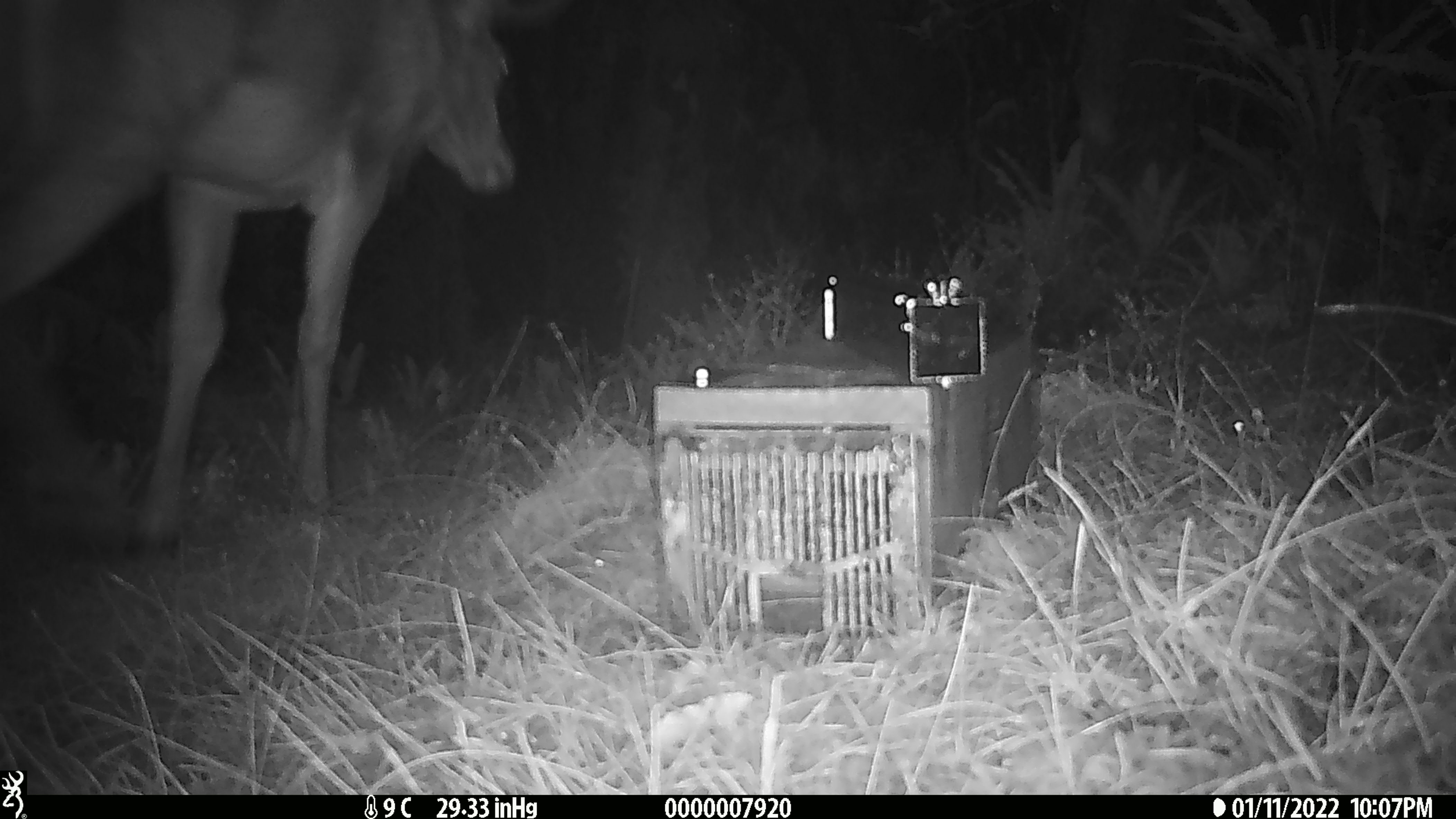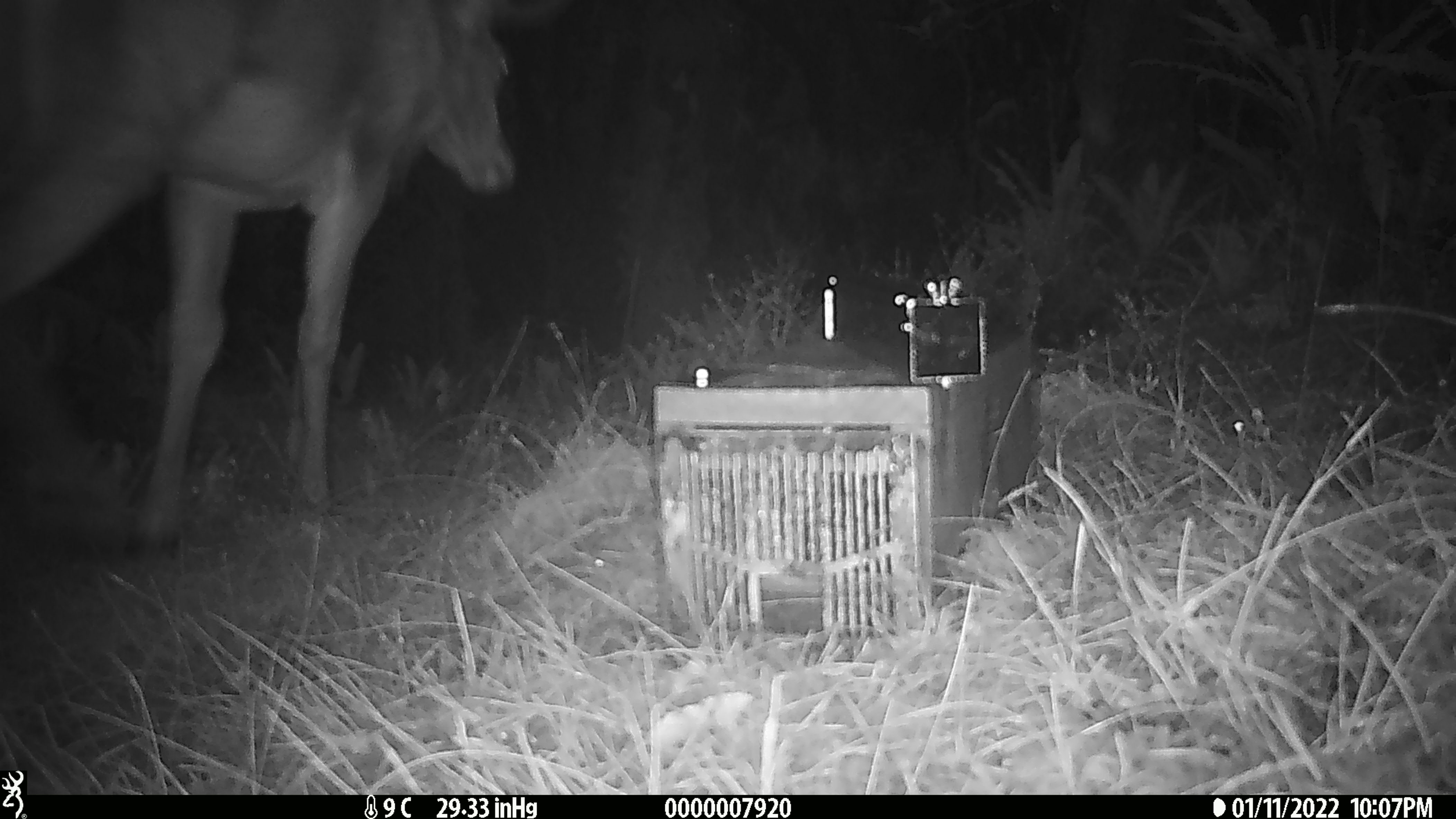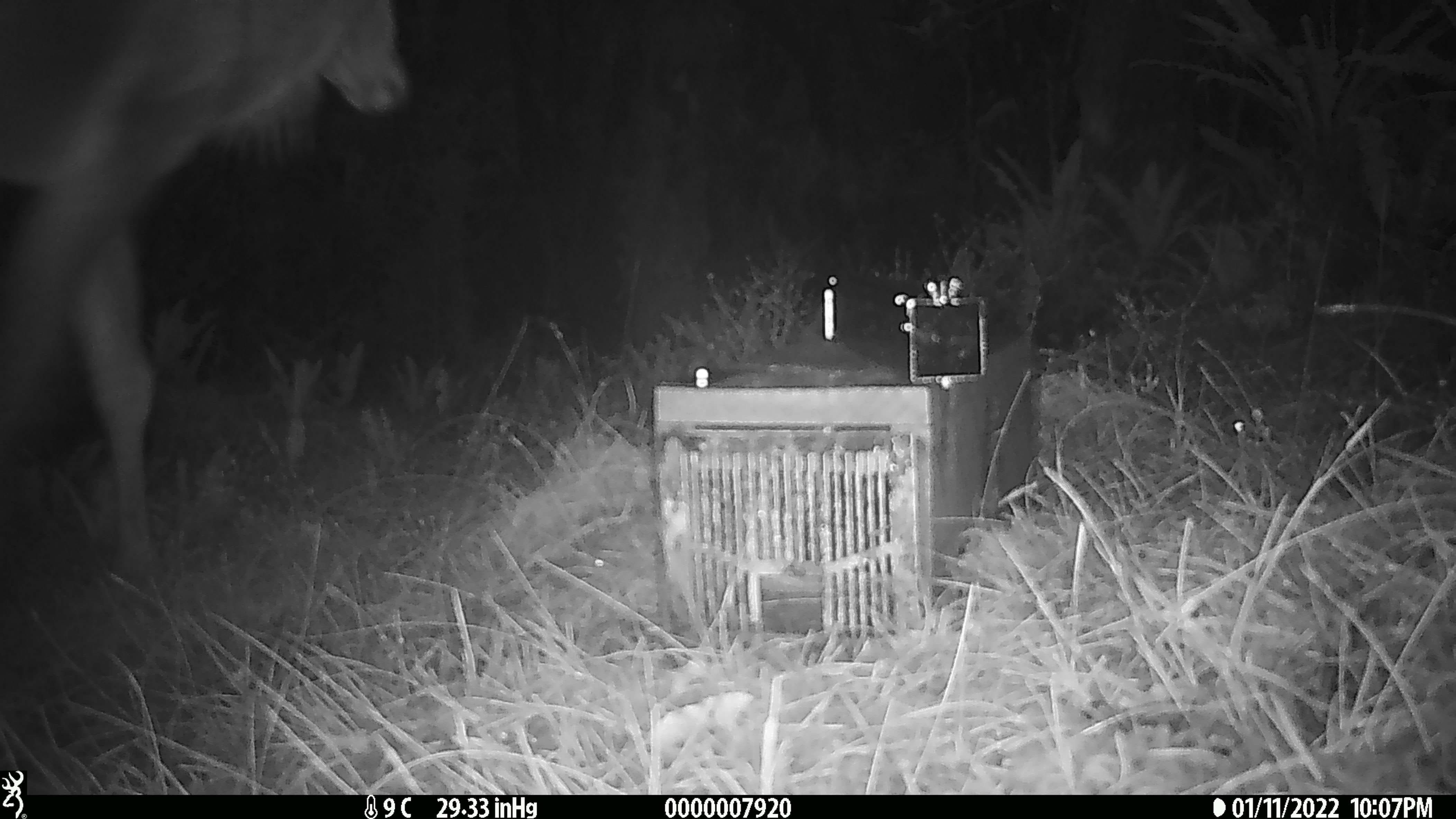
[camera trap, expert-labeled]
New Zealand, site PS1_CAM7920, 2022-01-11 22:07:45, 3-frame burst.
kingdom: Animalia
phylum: Chordata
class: Mammalia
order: Artiodactyla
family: Cervidae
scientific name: Cervidae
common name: deer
Deer (Cervidae).